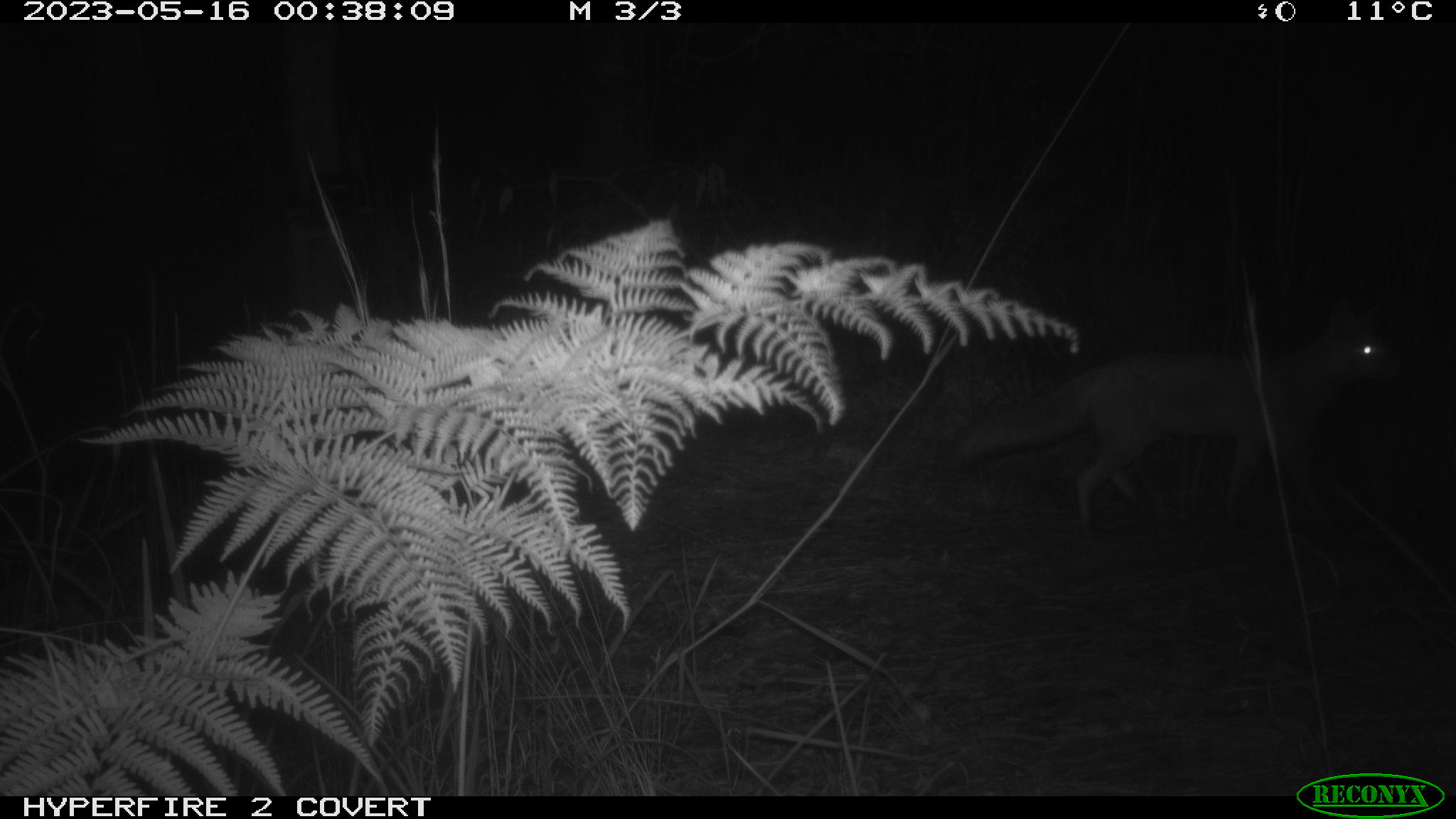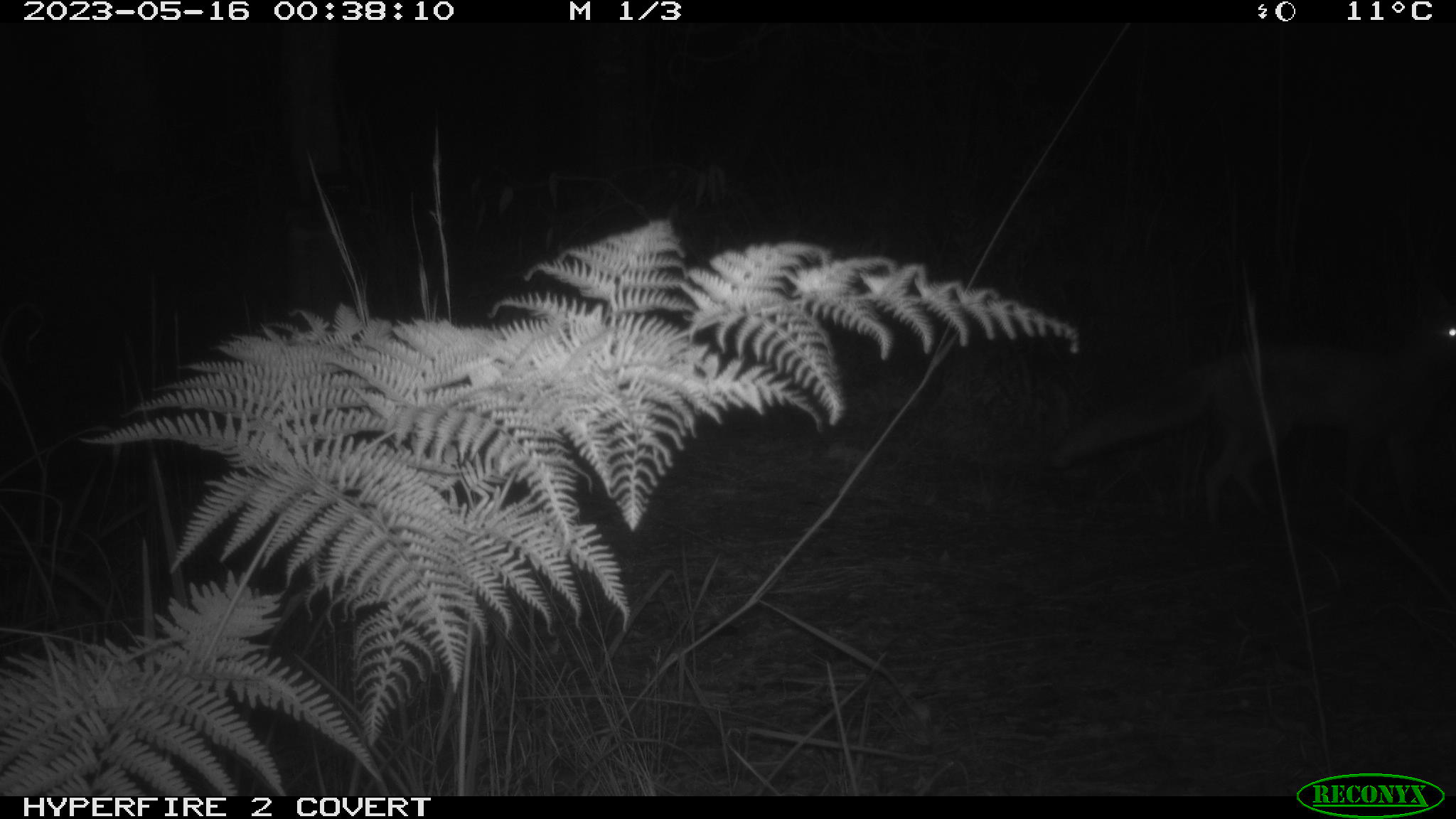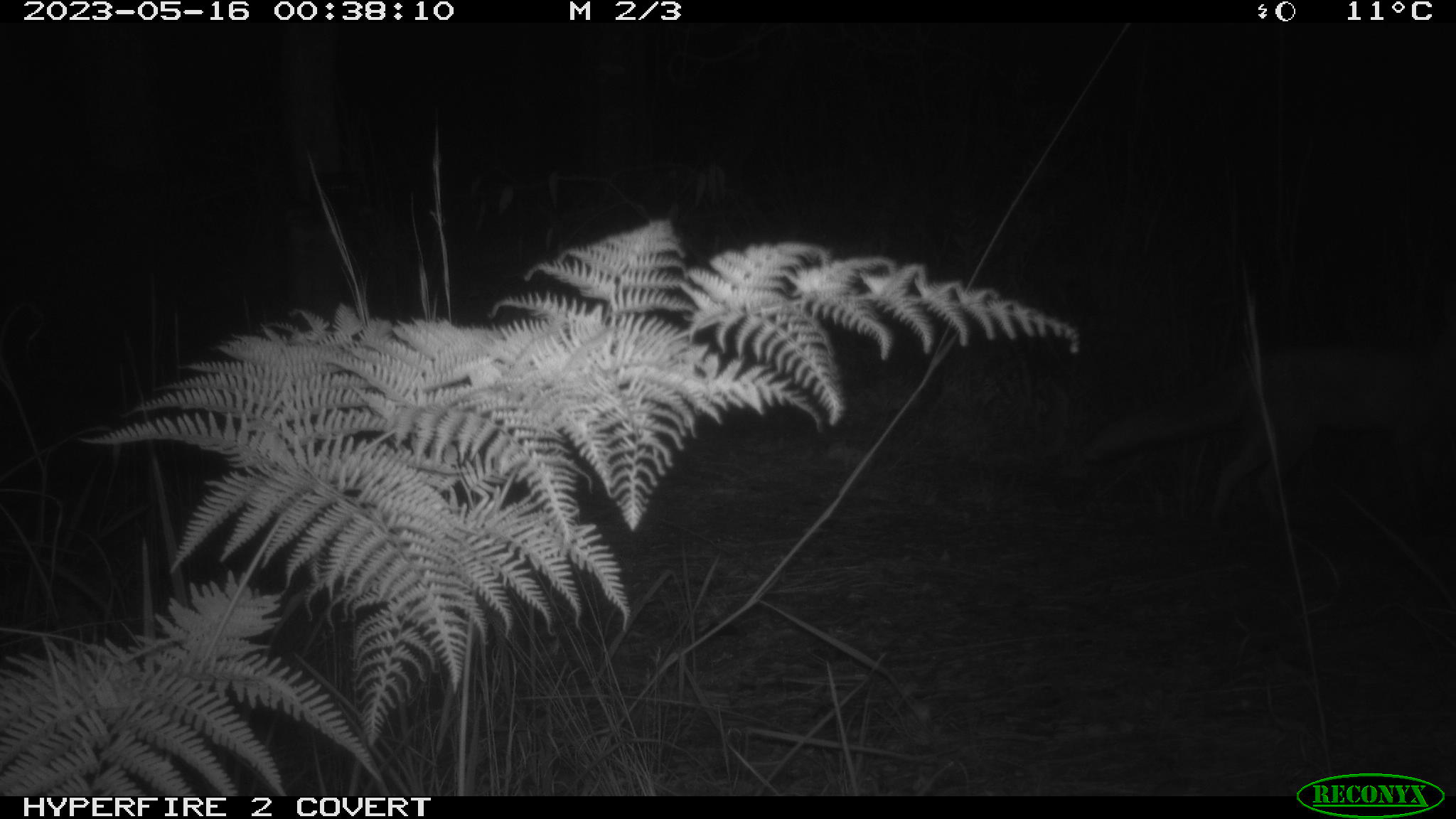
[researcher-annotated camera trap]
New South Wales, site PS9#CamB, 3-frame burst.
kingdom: Animalia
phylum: Chordata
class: Mammalia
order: Carnivora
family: Canidae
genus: Vulpes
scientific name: Vulpes vulpes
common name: red fox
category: fox